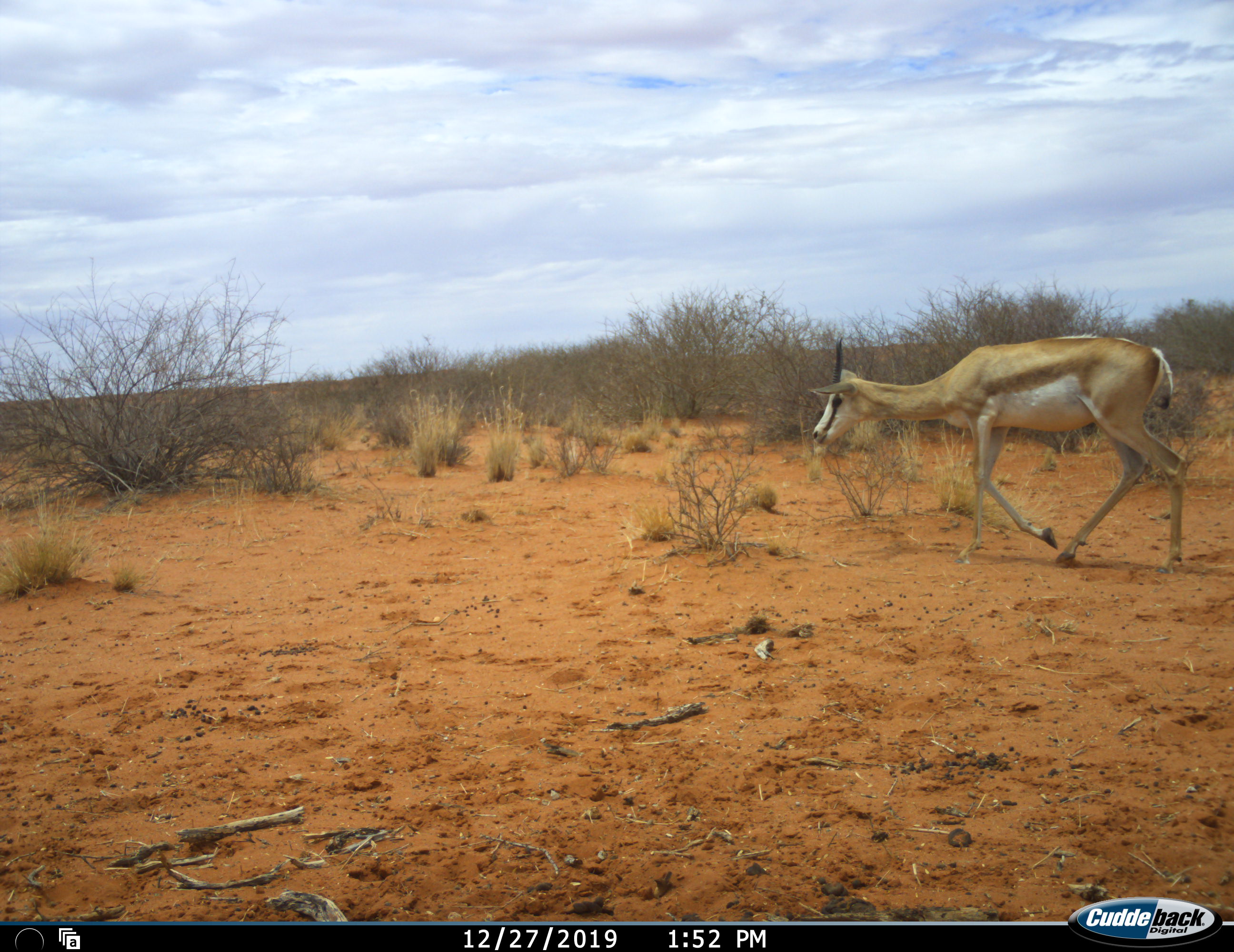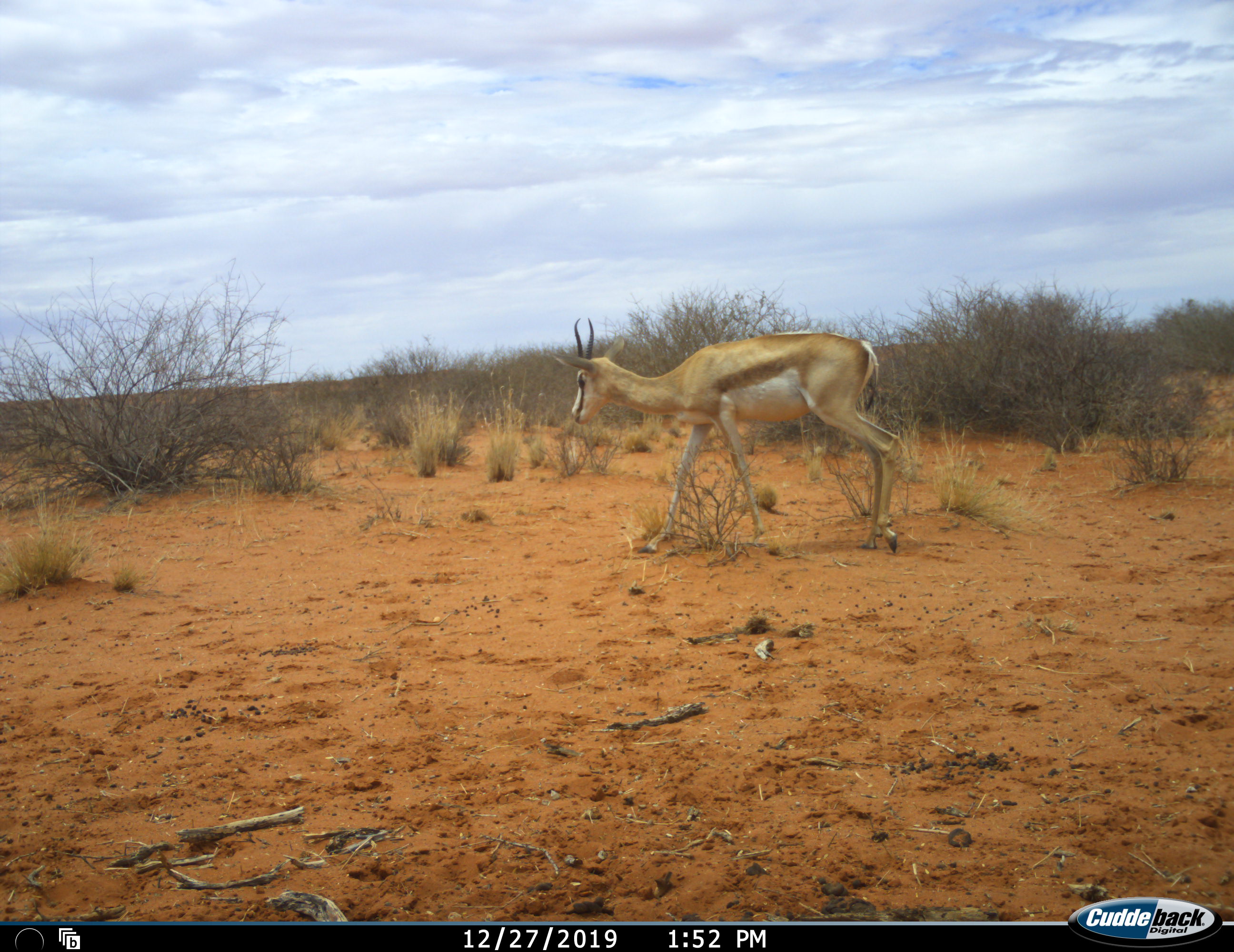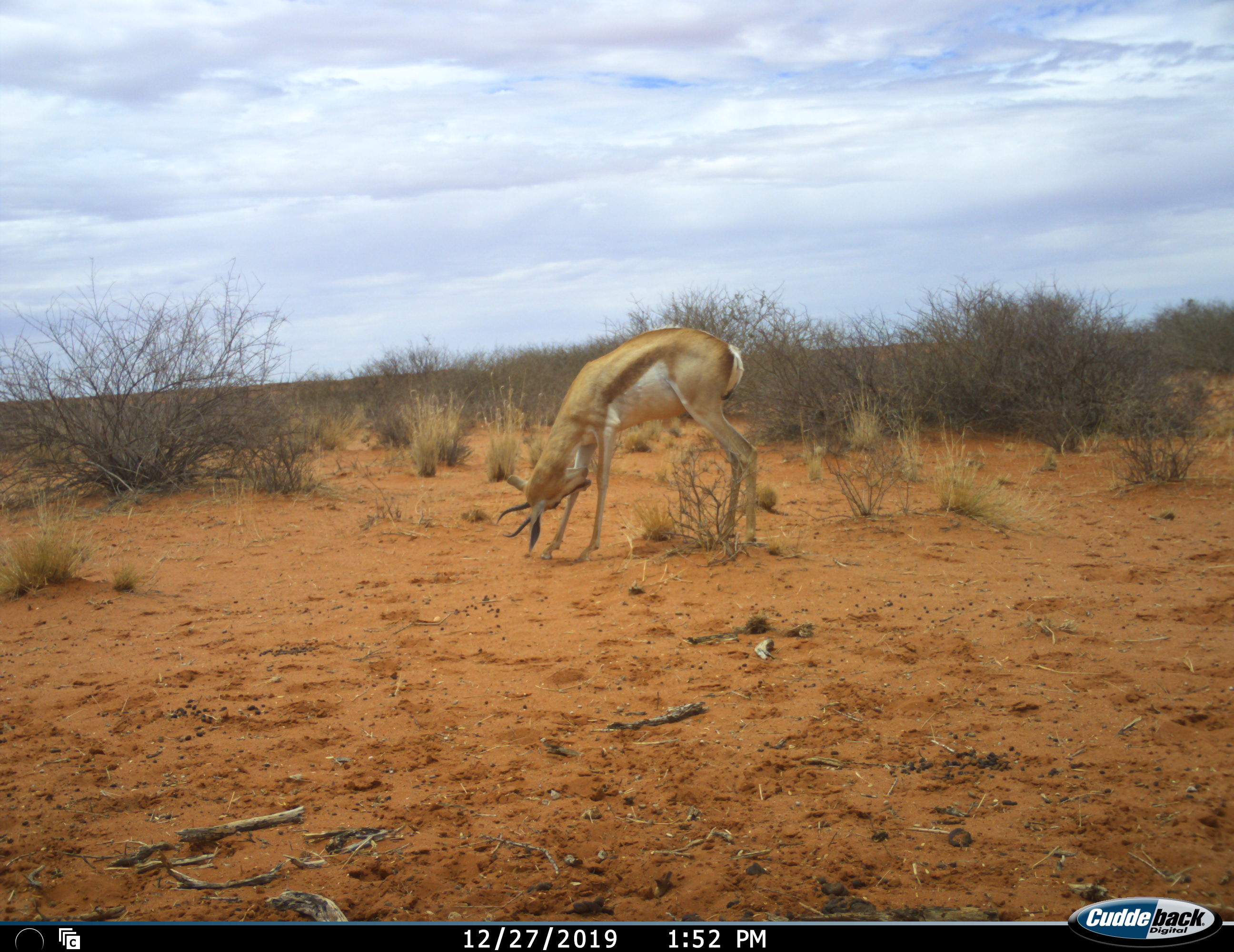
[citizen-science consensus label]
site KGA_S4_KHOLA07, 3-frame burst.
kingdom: Animalia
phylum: Chordata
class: Mammalia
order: Artiodactyla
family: Bovidae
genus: Antidorcas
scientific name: Antidorcas marsupialis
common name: springbok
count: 1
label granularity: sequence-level